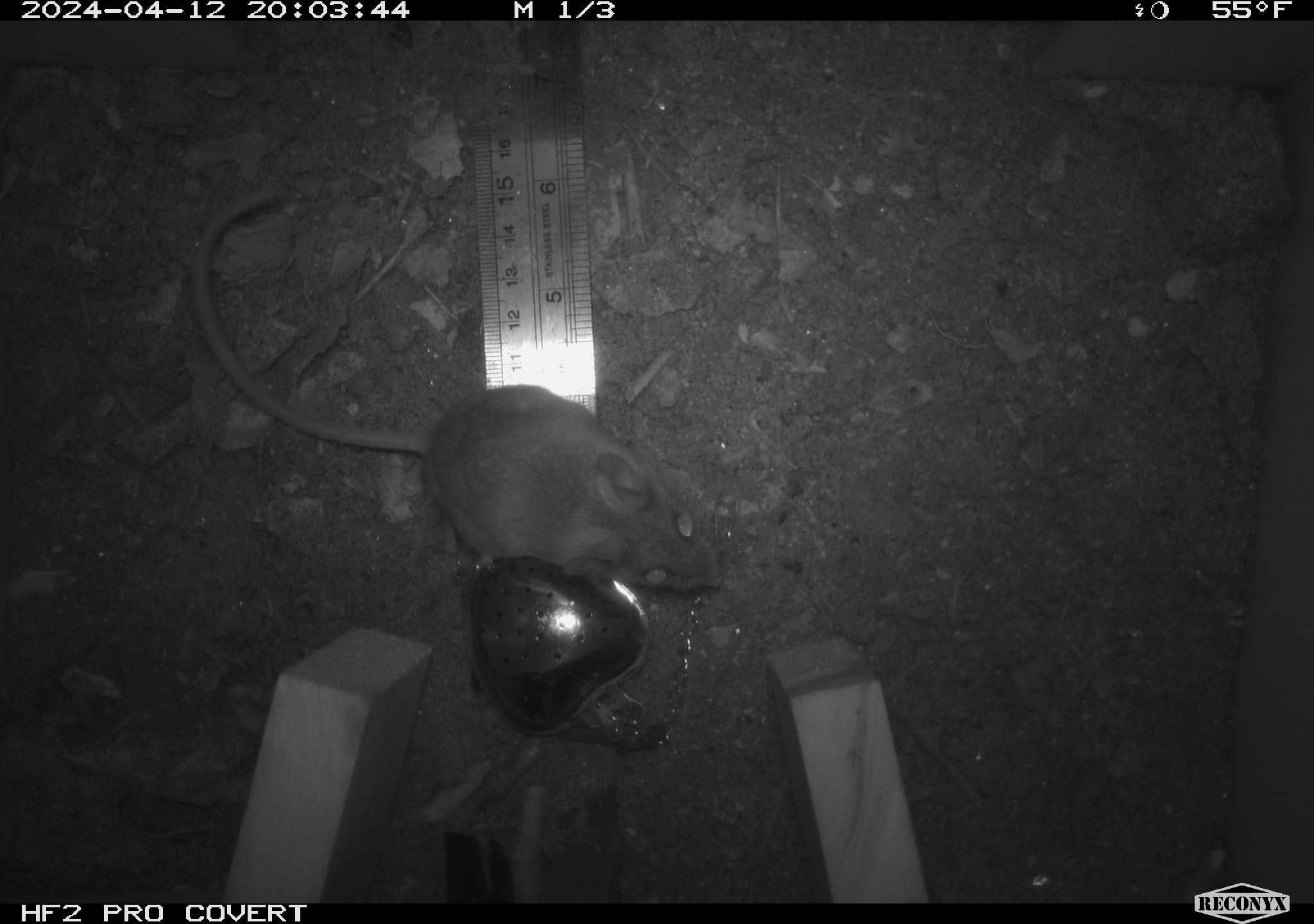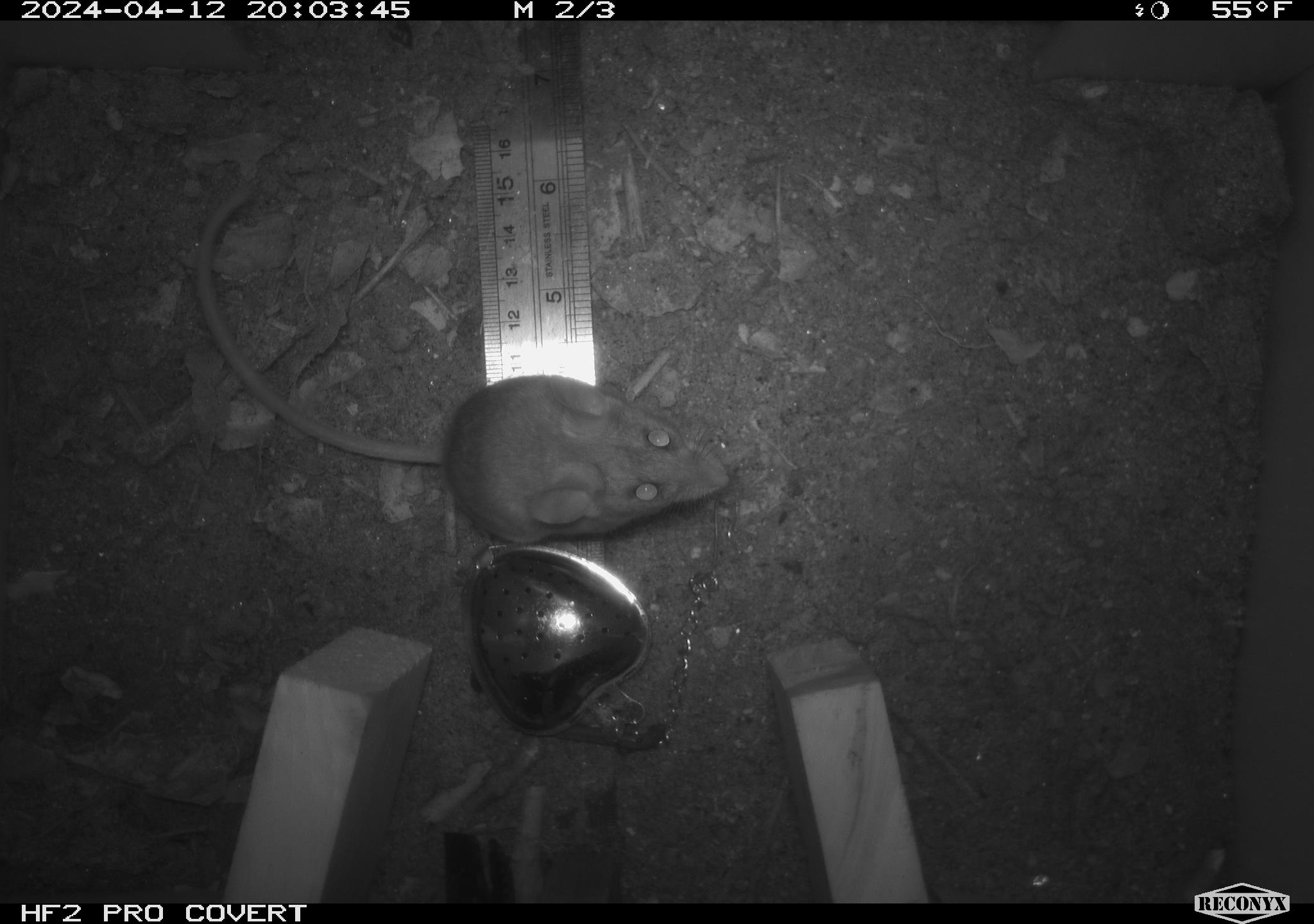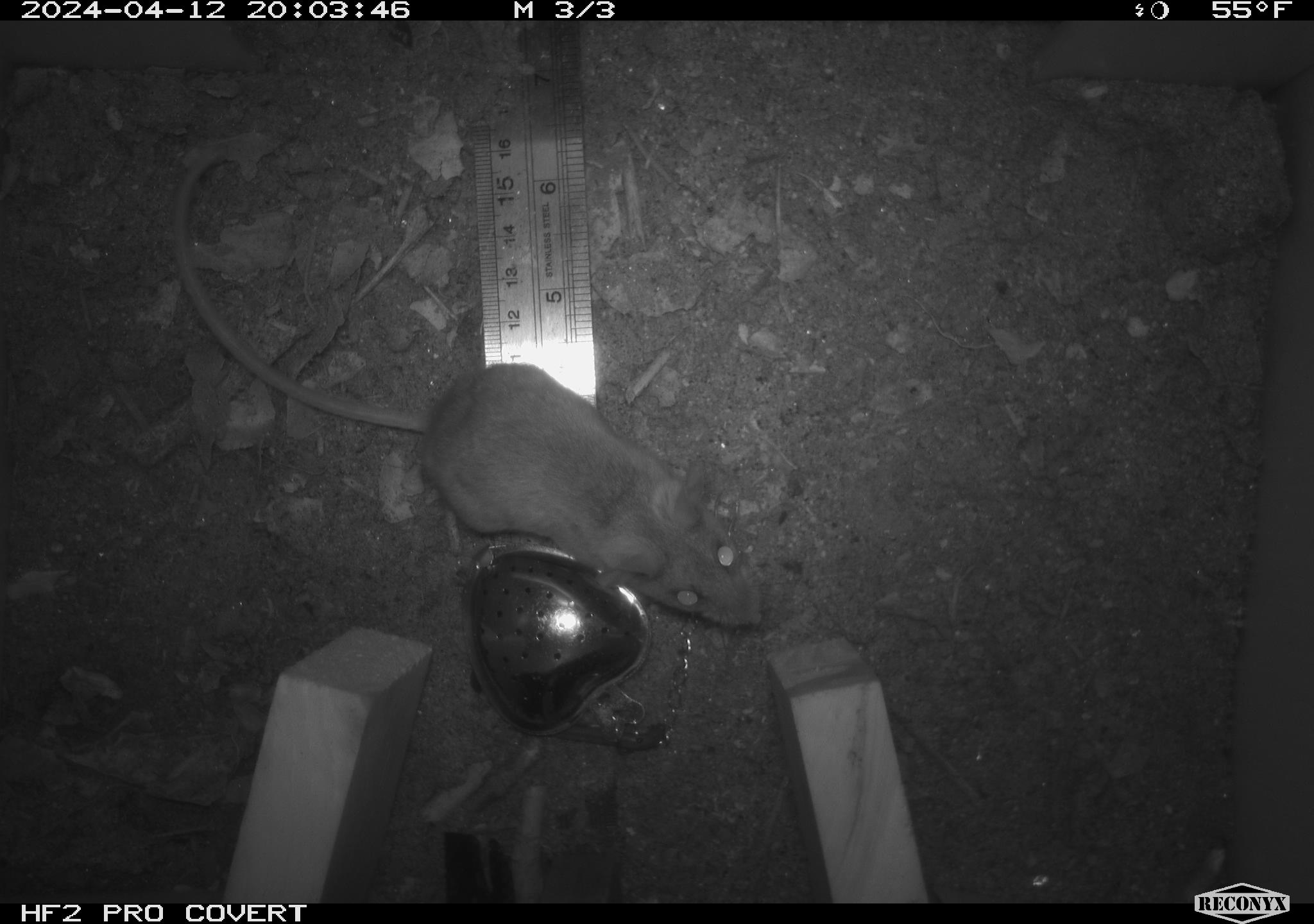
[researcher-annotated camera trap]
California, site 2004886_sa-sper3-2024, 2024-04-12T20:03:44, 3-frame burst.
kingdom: Animalia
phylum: Chordata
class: Mammalia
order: Rodentia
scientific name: Rodentia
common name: mouse species